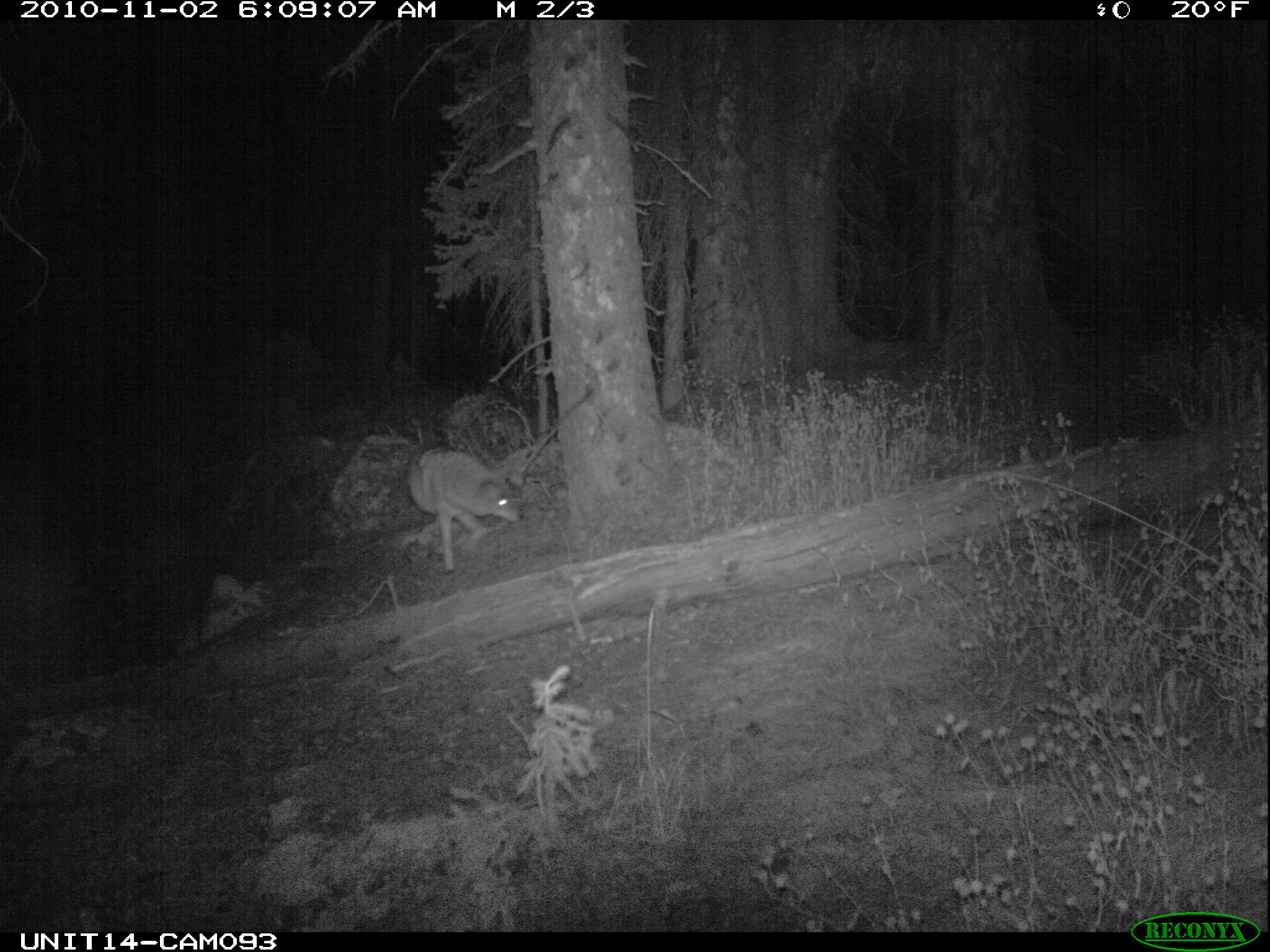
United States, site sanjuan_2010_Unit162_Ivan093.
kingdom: Animalia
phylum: Chordata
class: Mammalia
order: Carnivora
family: Canidae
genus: Canis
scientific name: Canis latrans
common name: coyote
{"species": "Canis latrans (coyote)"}